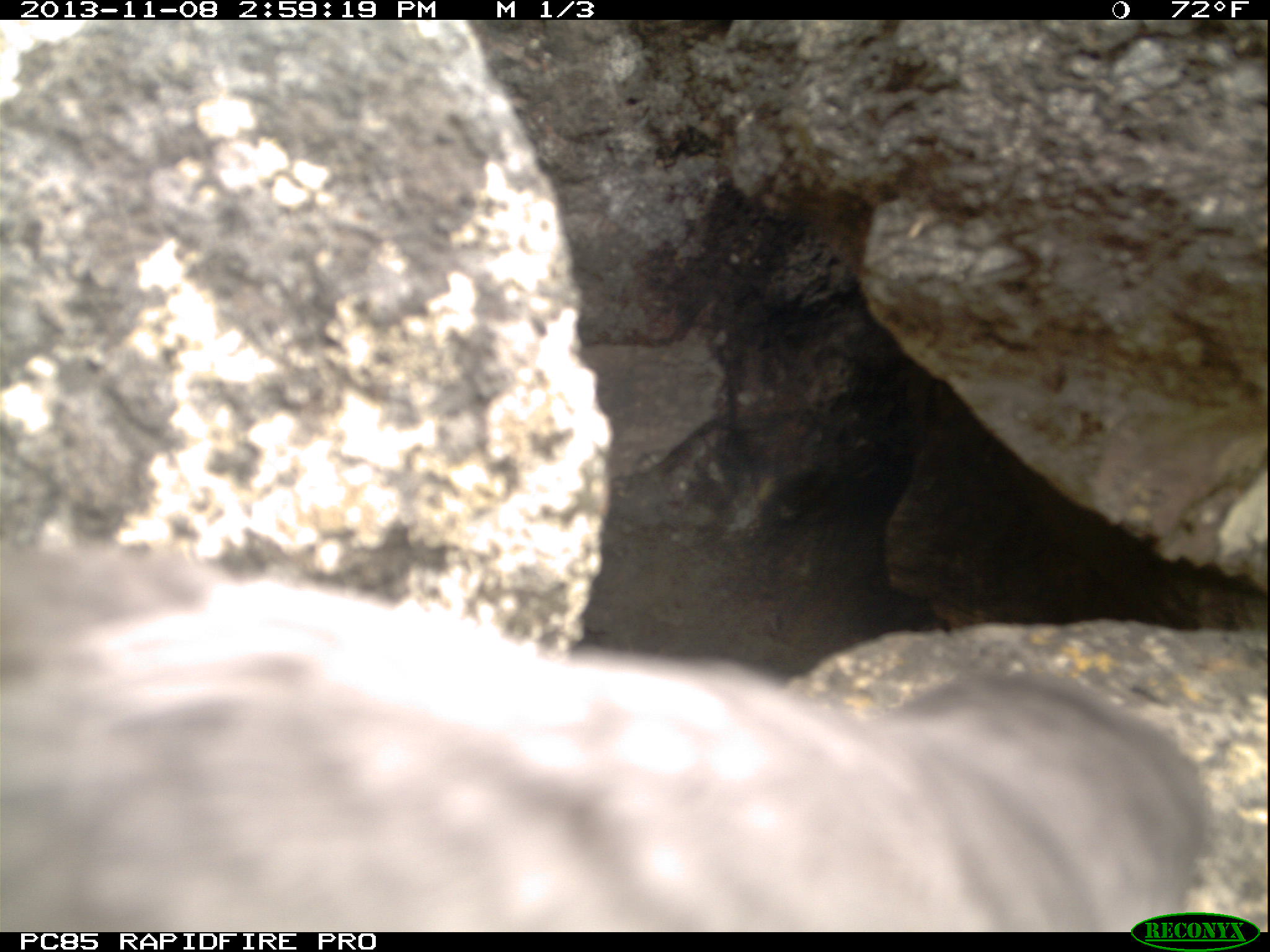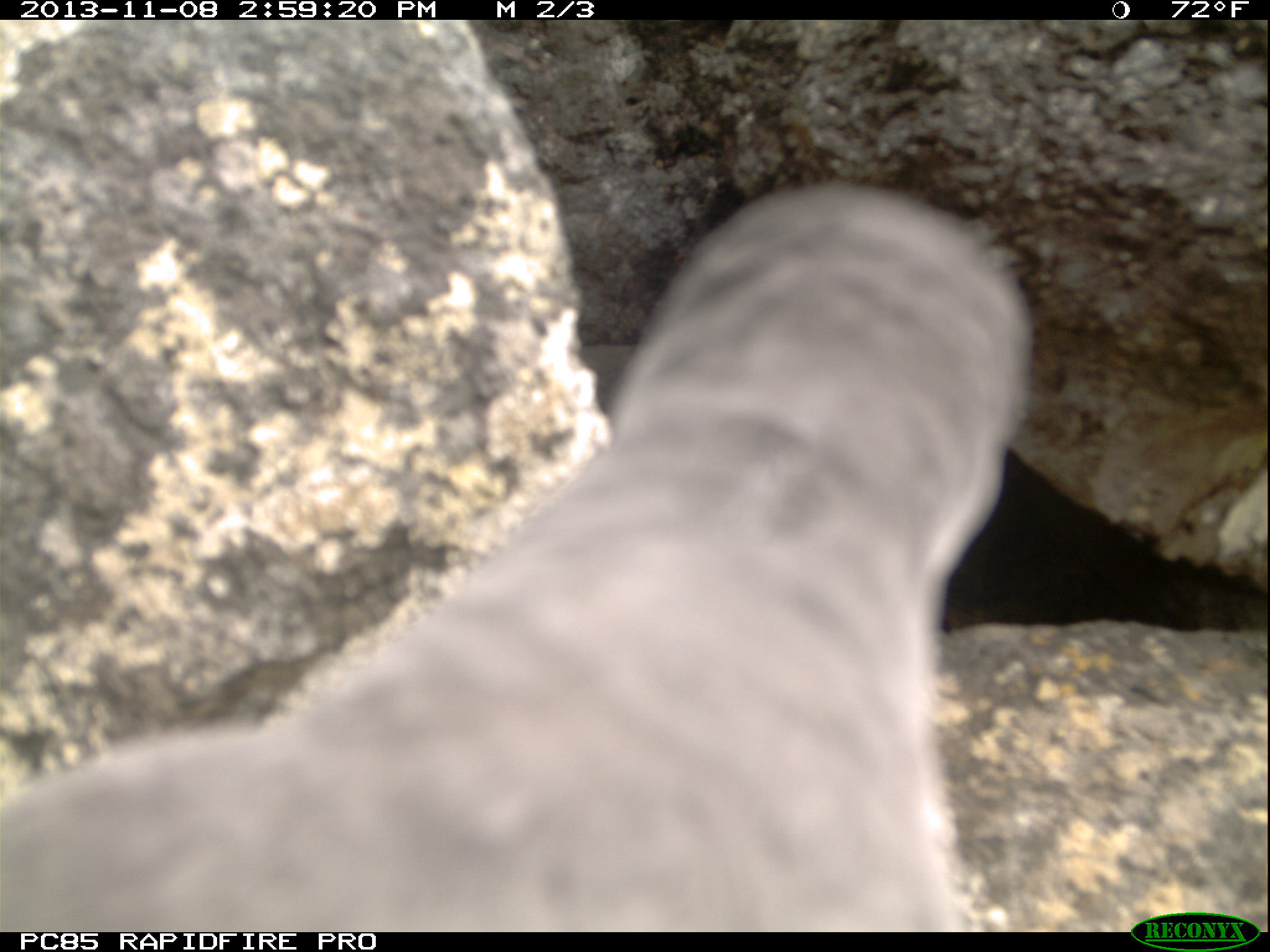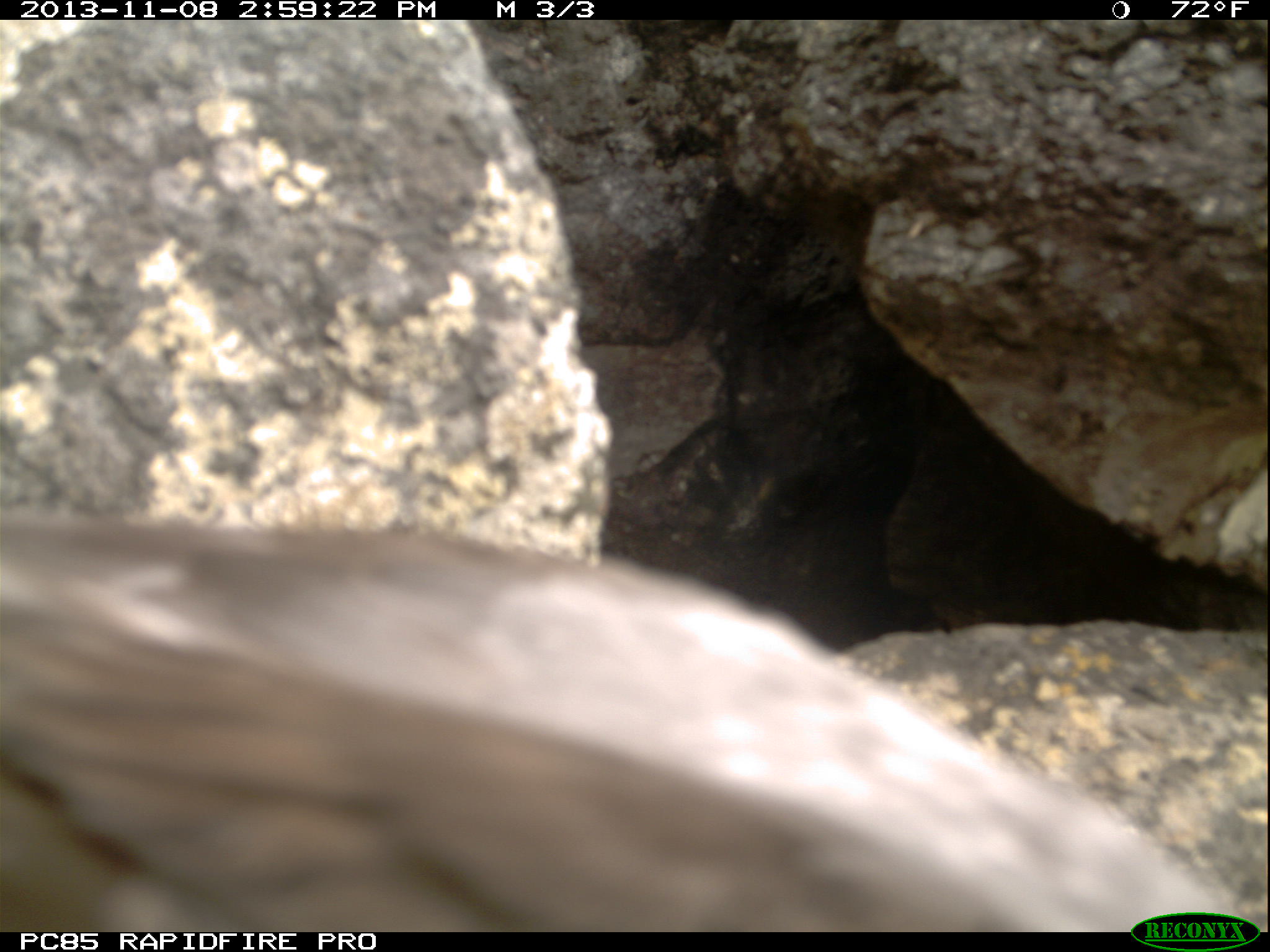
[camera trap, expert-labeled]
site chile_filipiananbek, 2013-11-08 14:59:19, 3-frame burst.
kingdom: Animalia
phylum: Chordata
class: Aves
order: Procellariiformes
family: Procellariidae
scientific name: Procellariidae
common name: petrel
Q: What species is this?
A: Petrel (Procellariidae).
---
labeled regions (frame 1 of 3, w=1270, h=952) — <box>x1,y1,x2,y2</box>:
petrel: <box>0,525,1235,935</box>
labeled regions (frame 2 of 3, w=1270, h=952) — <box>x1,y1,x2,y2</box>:
petrel: <box>0,176,1034,934</box>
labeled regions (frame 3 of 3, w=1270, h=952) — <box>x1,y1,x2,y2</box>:
petrel: <box>0,501,1257,939</box>